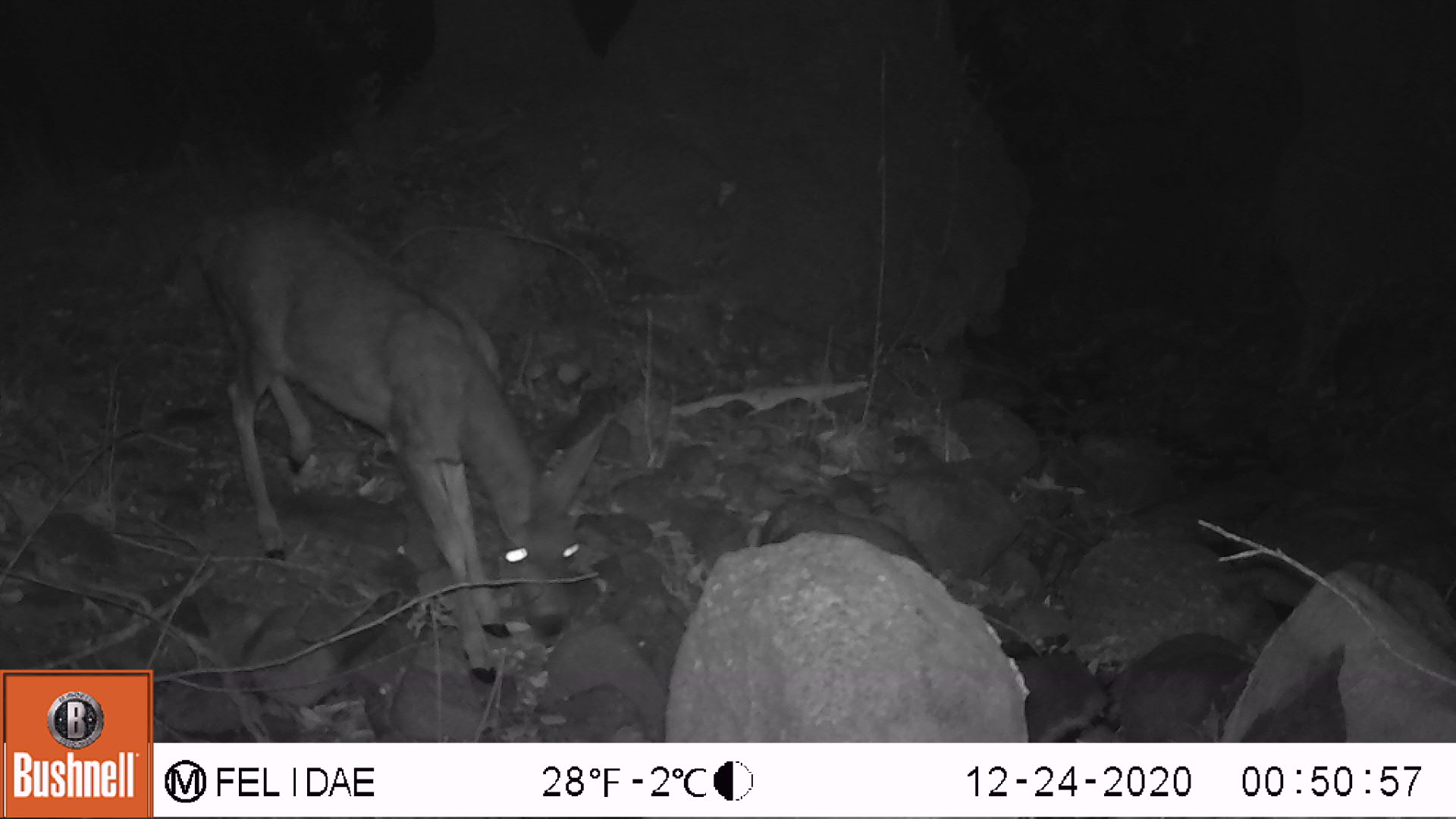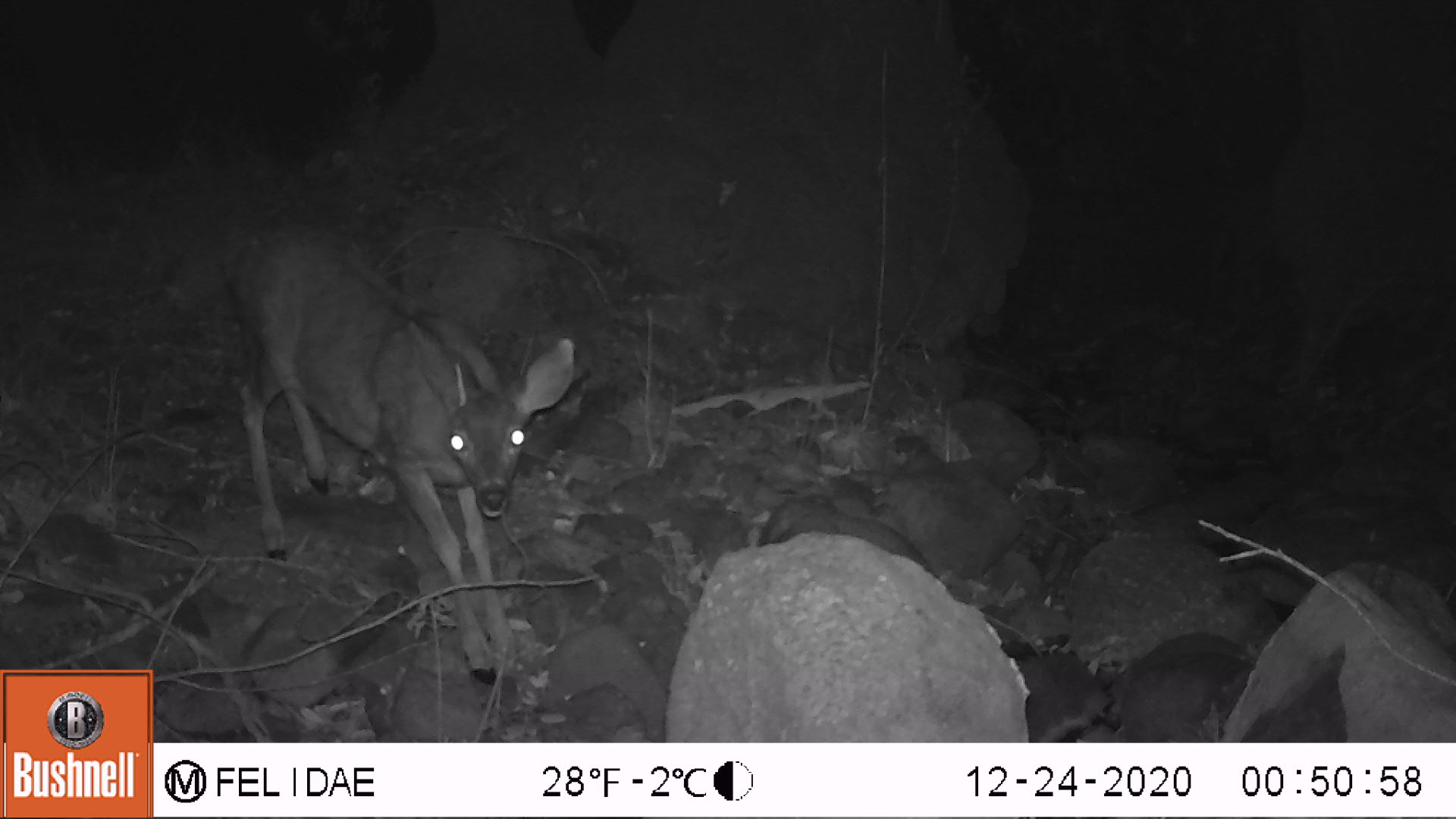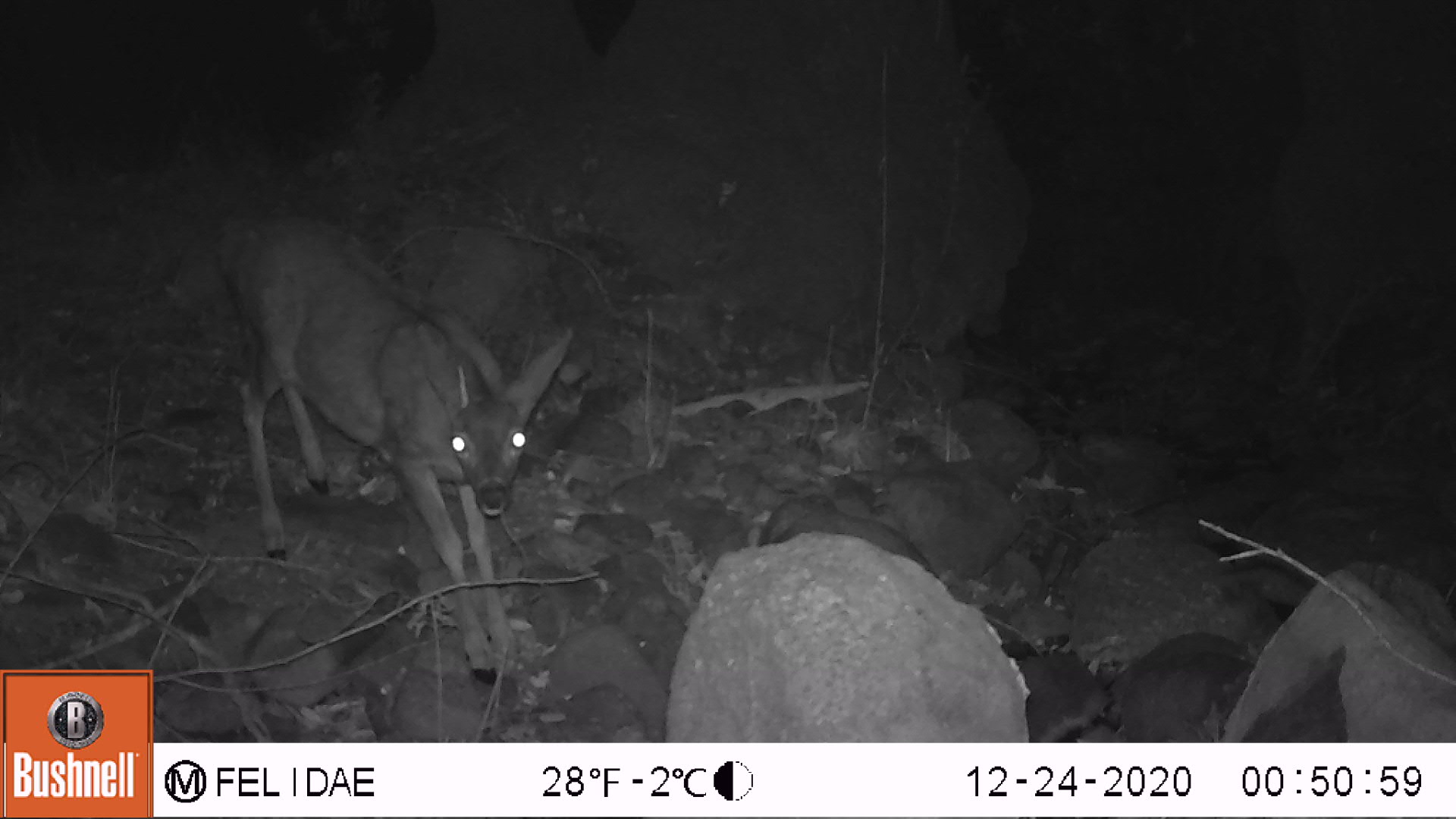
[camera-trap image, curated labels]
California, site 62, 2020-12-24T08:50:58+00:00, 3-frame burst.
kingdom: Animalia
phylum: Chordata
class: Mammalia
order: Artiodactyla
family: Cervidae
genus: Odocoileus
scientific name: Odocoileus hemionus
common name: mule deer